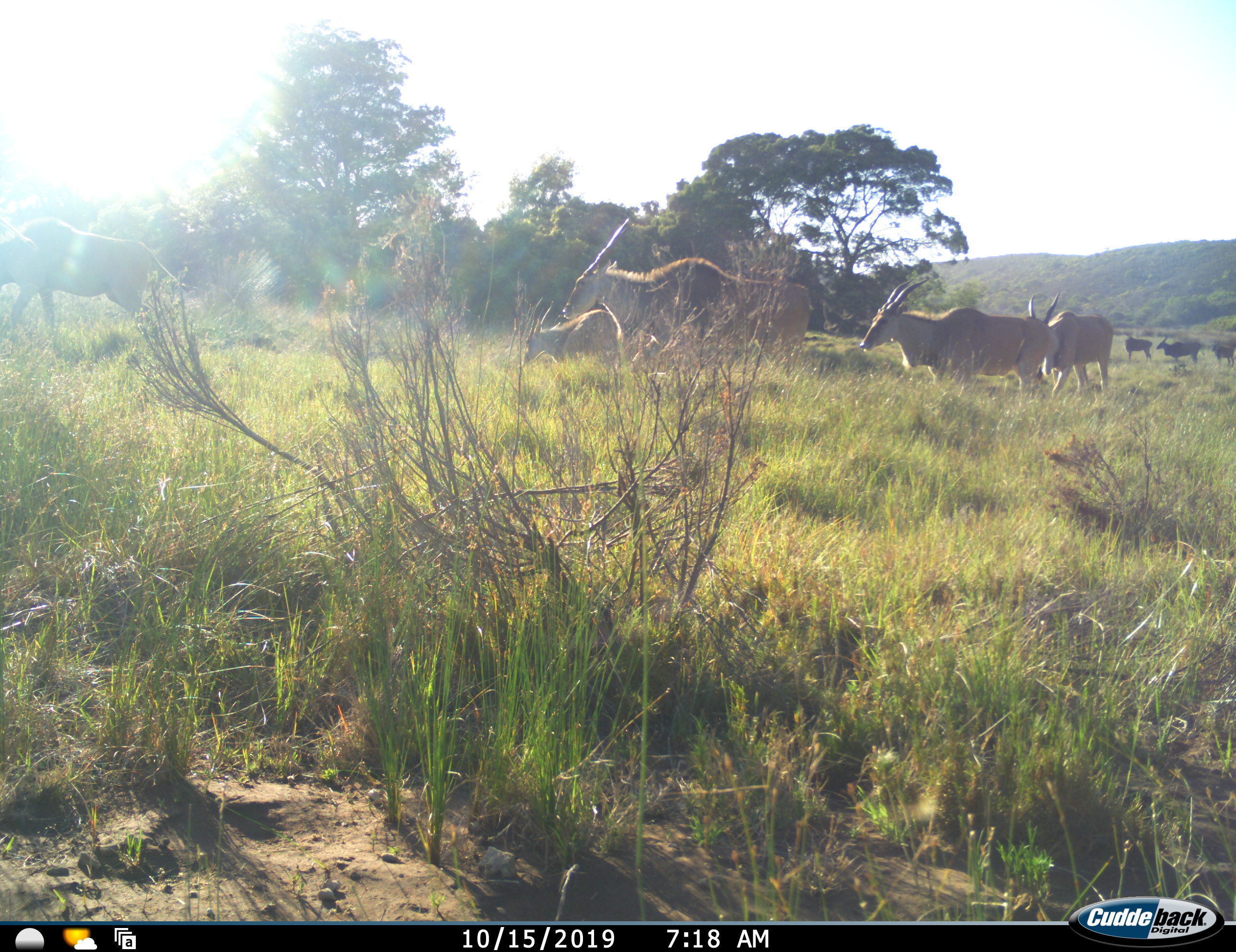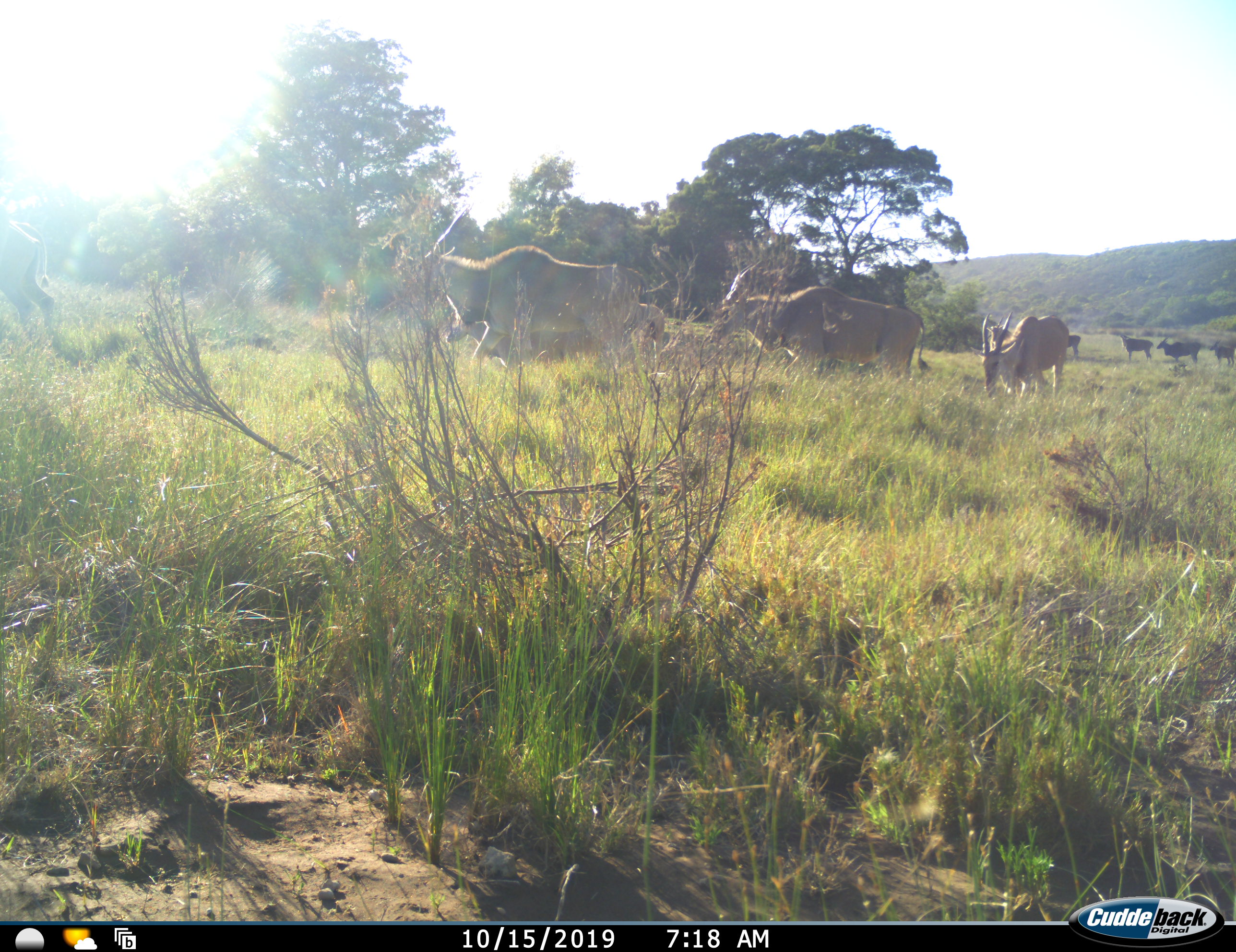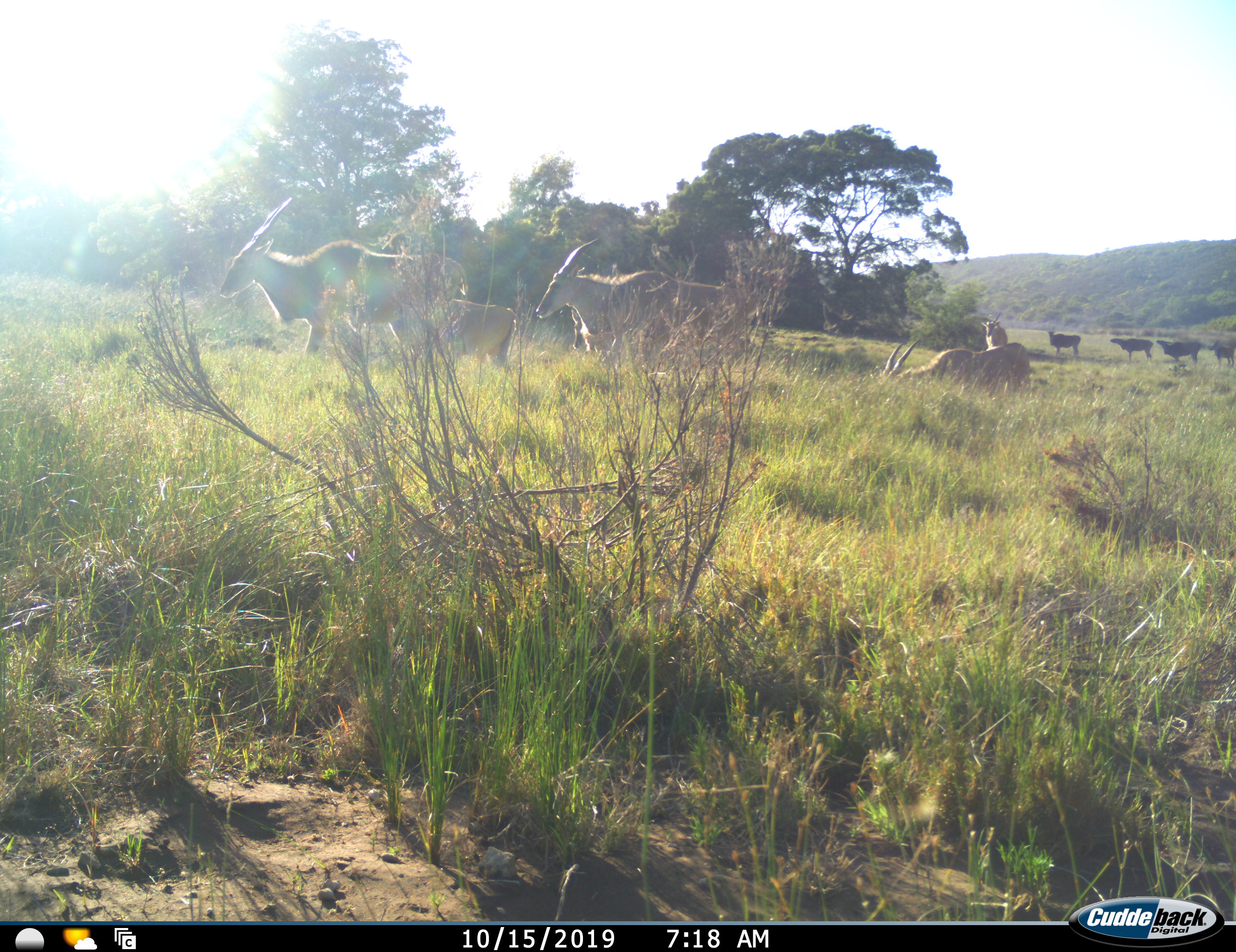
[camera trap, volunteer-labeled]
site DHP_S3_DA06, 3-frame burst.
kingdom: Animalia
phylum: Chordata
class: Mammalia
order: Artiodactyla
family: Bovidae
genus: Tragelaphus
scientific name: Tragelaphus oryx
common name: eland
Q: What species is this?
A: Eland (Tragelaphus oryx).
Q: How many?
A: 10.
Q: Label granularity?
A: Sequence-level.